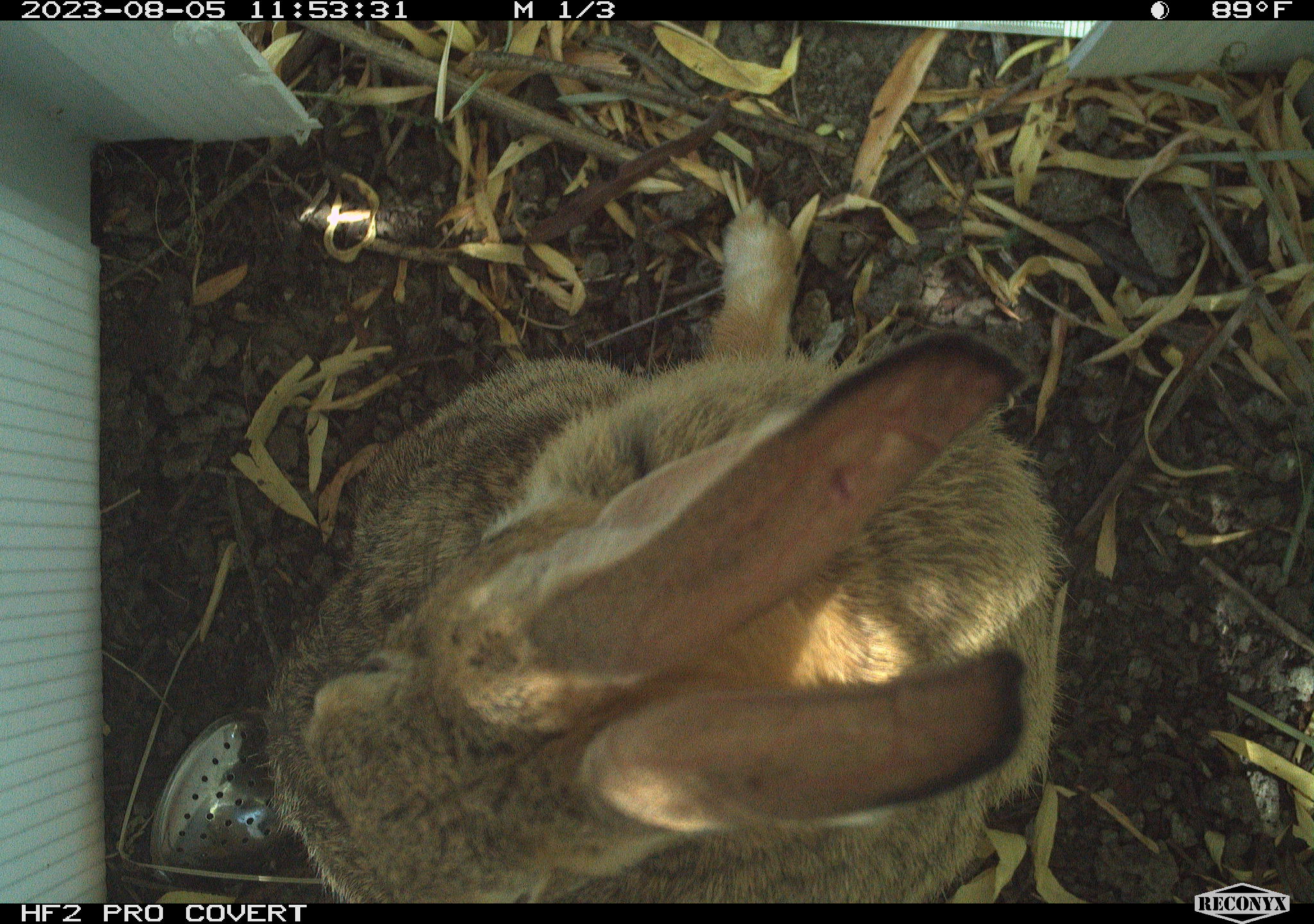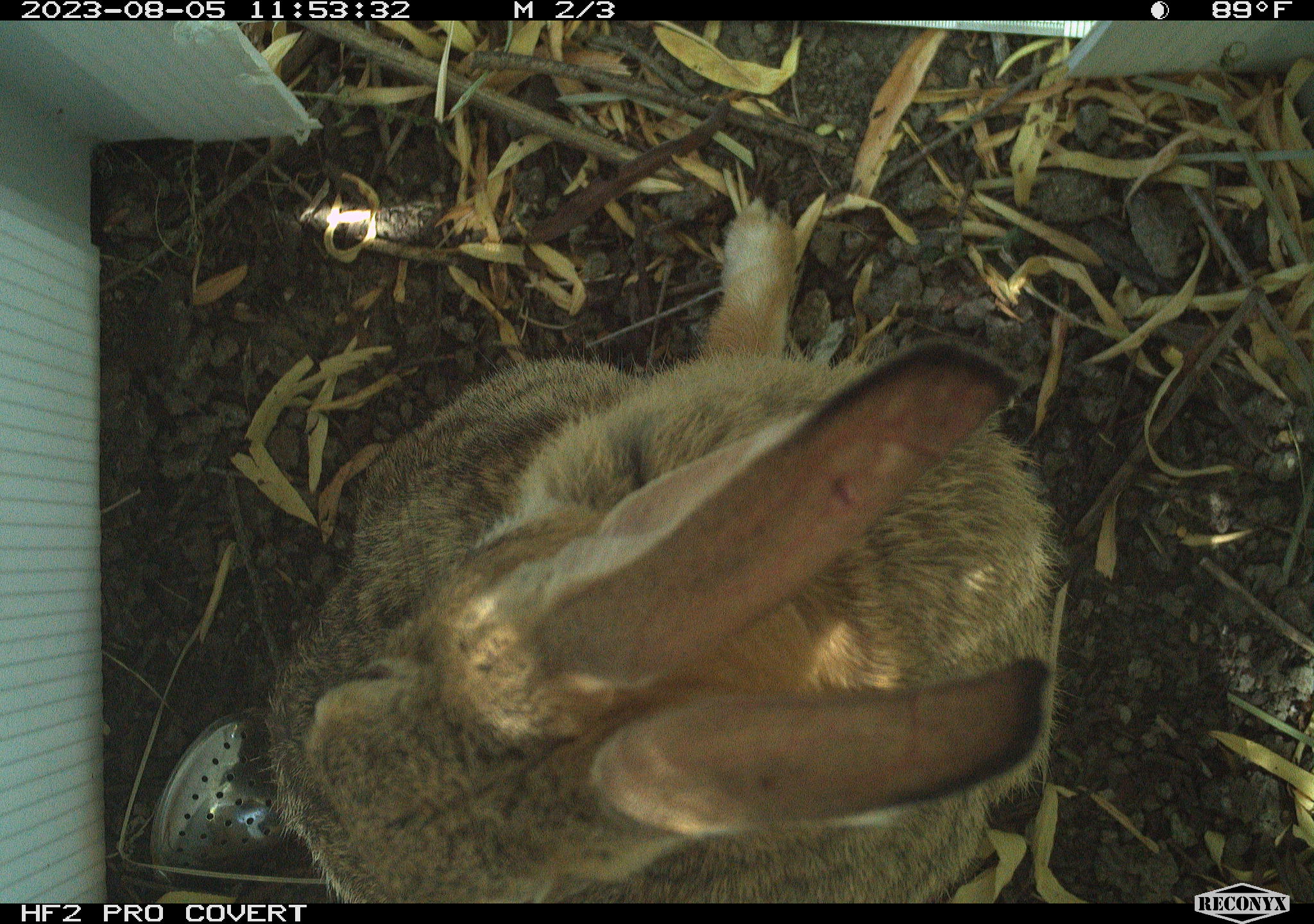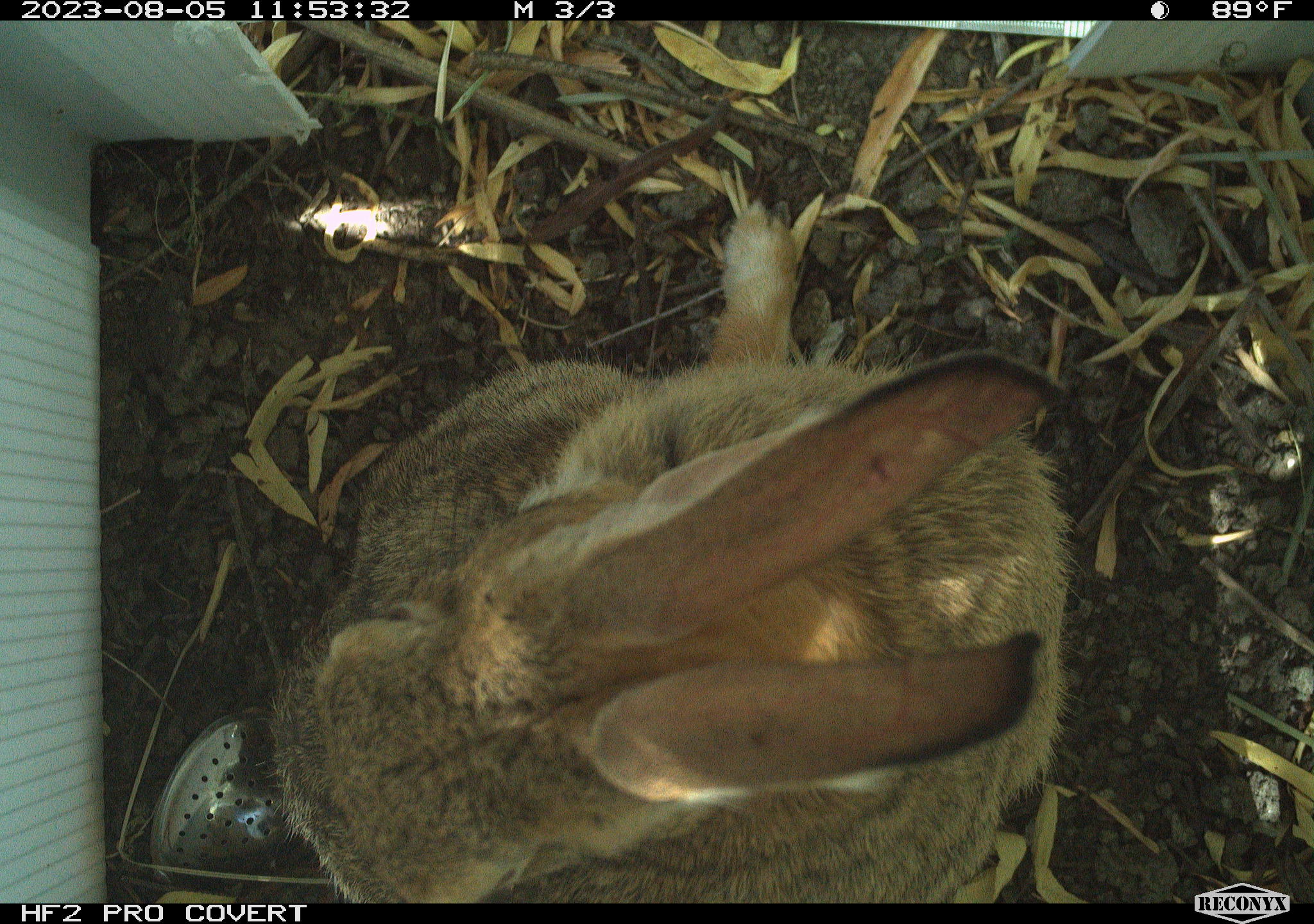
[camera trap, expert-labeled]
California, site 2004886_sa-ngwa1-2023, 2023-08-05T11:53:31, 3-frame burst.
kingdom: Animalia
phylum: Chordata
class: Mammalia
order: Lagomorpha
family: Leporidae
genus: Sylvilagus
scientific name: Sylvilagus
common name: cottontail rabbits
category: sylvilagus species